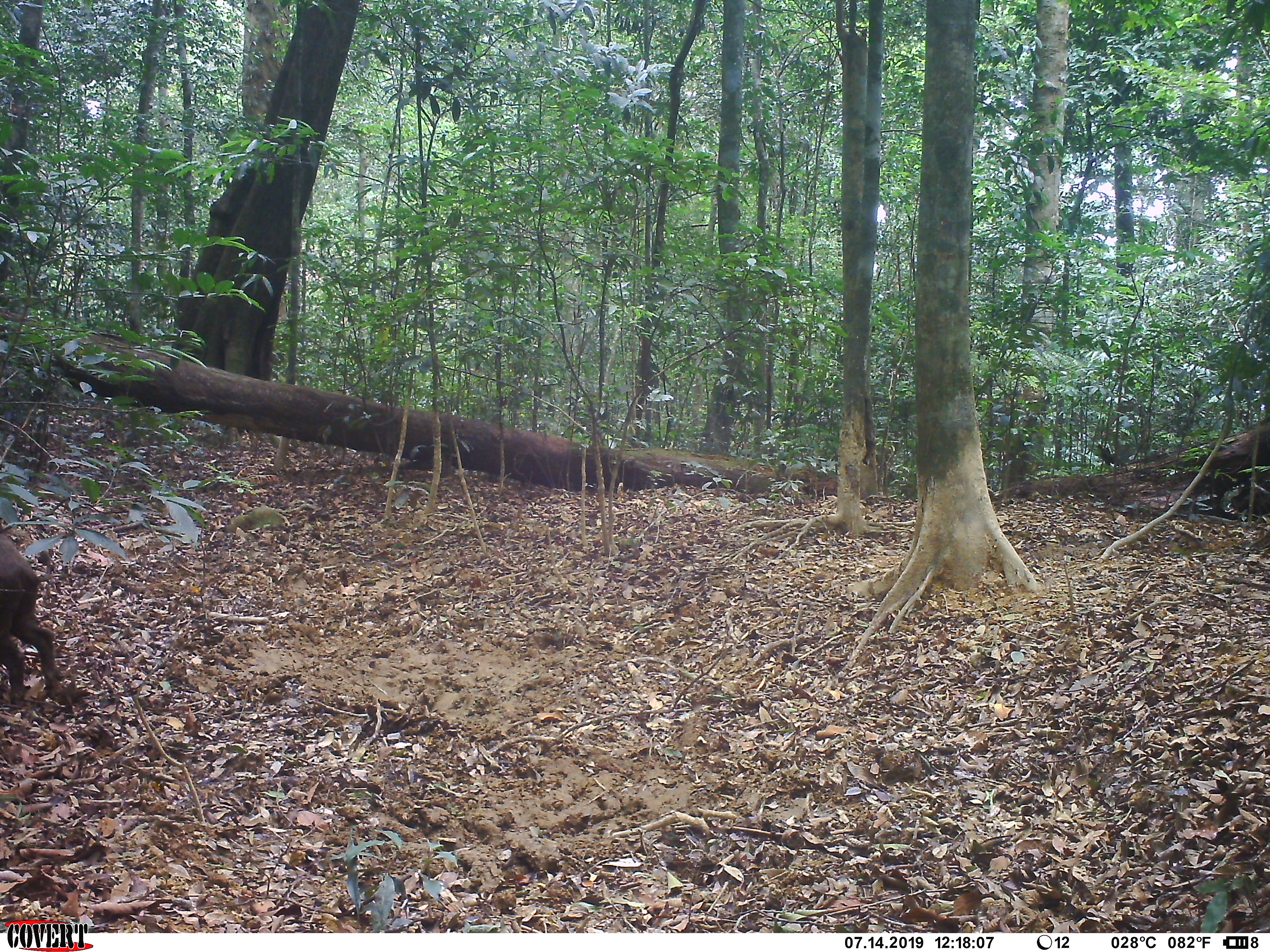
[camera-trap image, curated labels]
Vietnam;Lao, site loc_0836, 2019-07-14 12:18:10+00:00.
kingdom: Animalia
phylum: Chordata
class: Mammalia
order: Artiodactyla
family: Suidae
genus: Sus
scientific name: Sus scrofa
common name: eurasian wild pig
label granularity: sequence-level